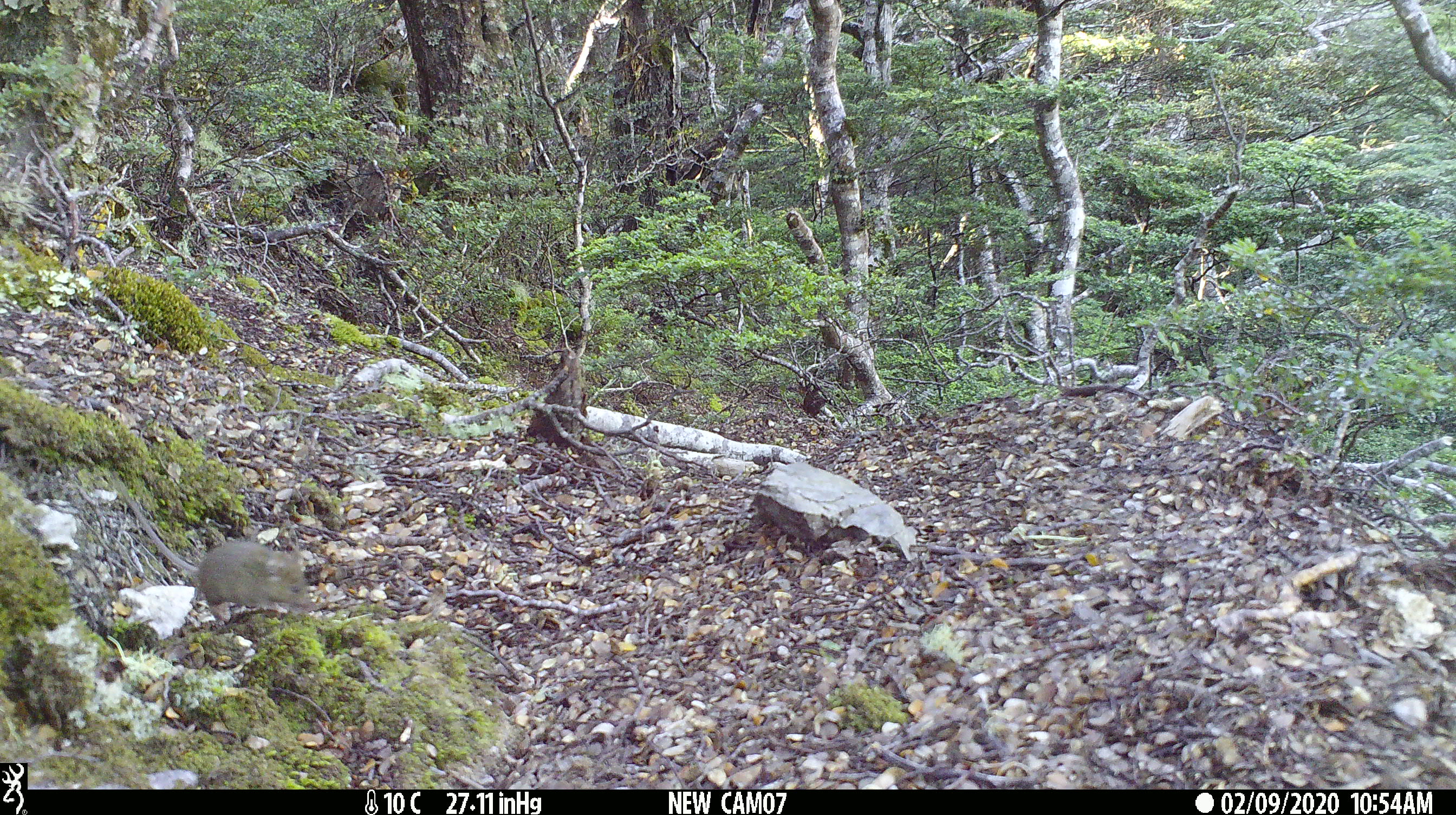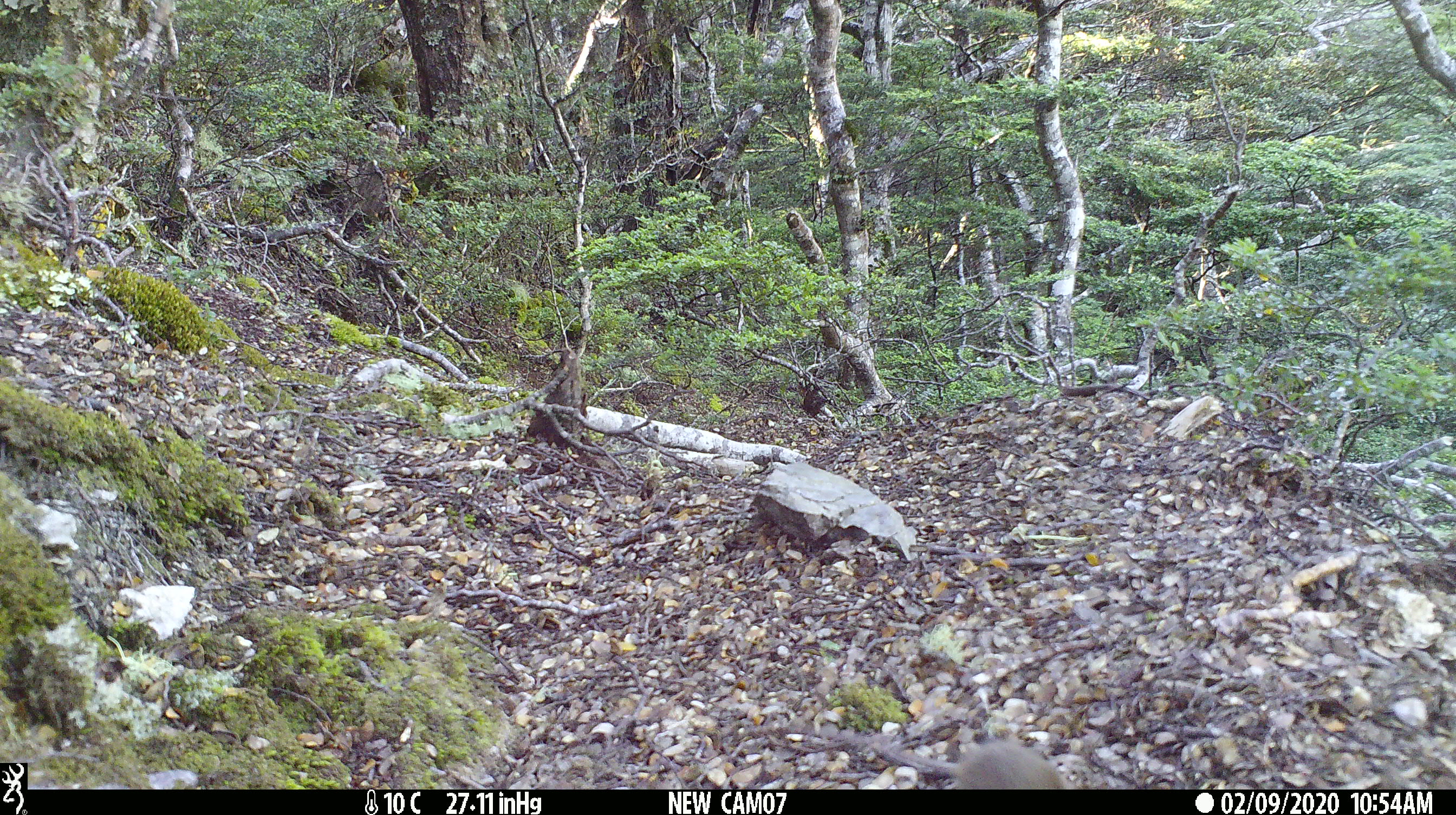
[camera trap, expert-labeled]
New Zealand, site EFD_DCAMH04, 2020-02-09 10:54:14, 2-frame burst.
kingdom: Animalia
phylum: Chordata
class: Mammalia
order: Rodentia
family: Muridae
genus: Mus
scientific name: Mus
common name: mouse